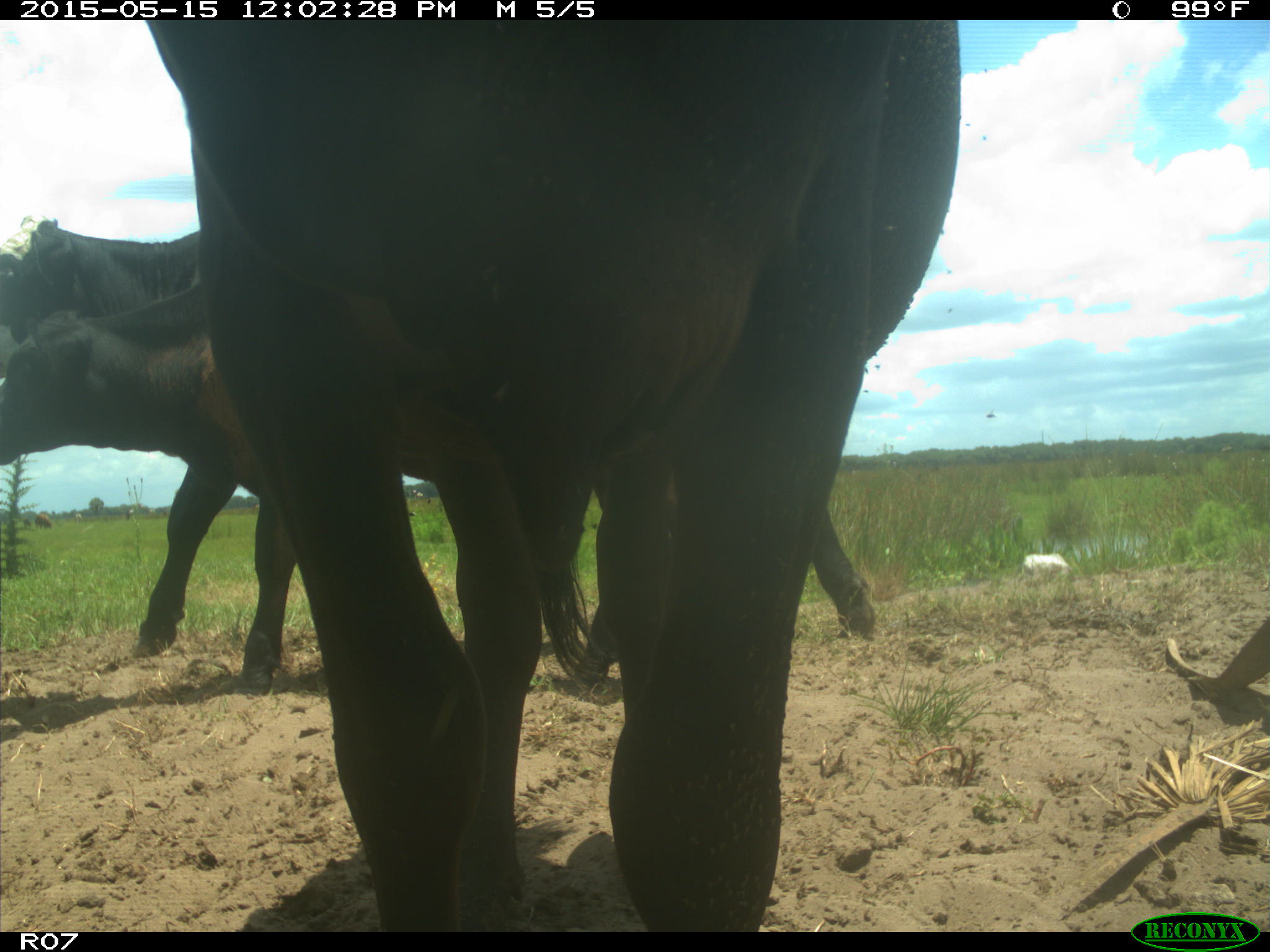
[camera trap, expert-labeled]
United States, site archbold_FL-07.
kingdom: Animalia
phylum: Chordata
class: Mammalia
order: Artiodactyla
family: Bovidae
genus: Bos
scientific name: Bos taurus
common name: domestic cow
Bos taurus (domestic cow).